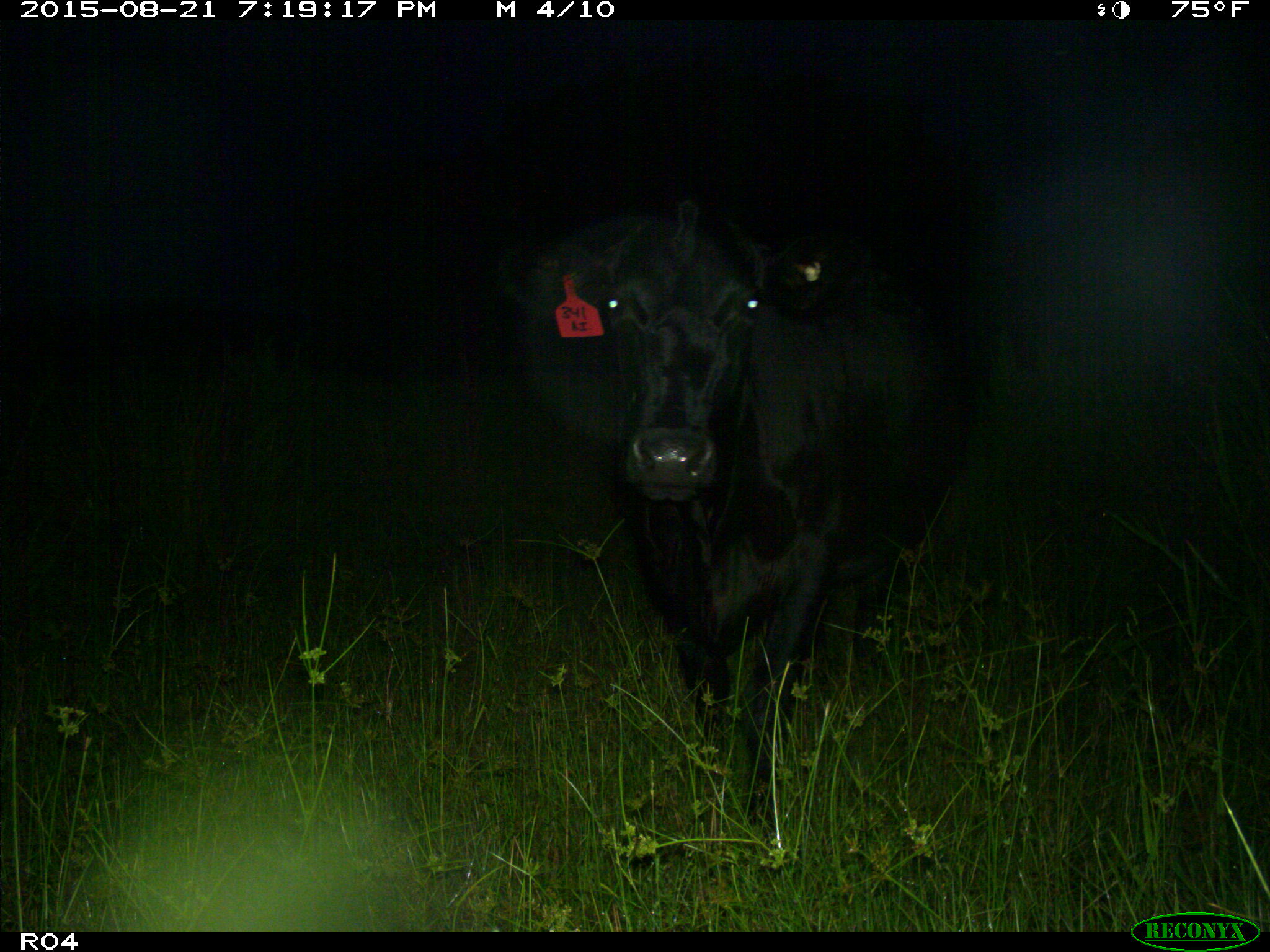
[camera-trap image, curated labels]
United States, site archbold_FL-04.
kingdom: Animalia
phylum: Chordata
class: Mammalia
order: Artiodactyla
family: Bovidae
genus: Bos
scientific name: Bos taurus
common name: domestic cow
Bos taurus (domestic cow).